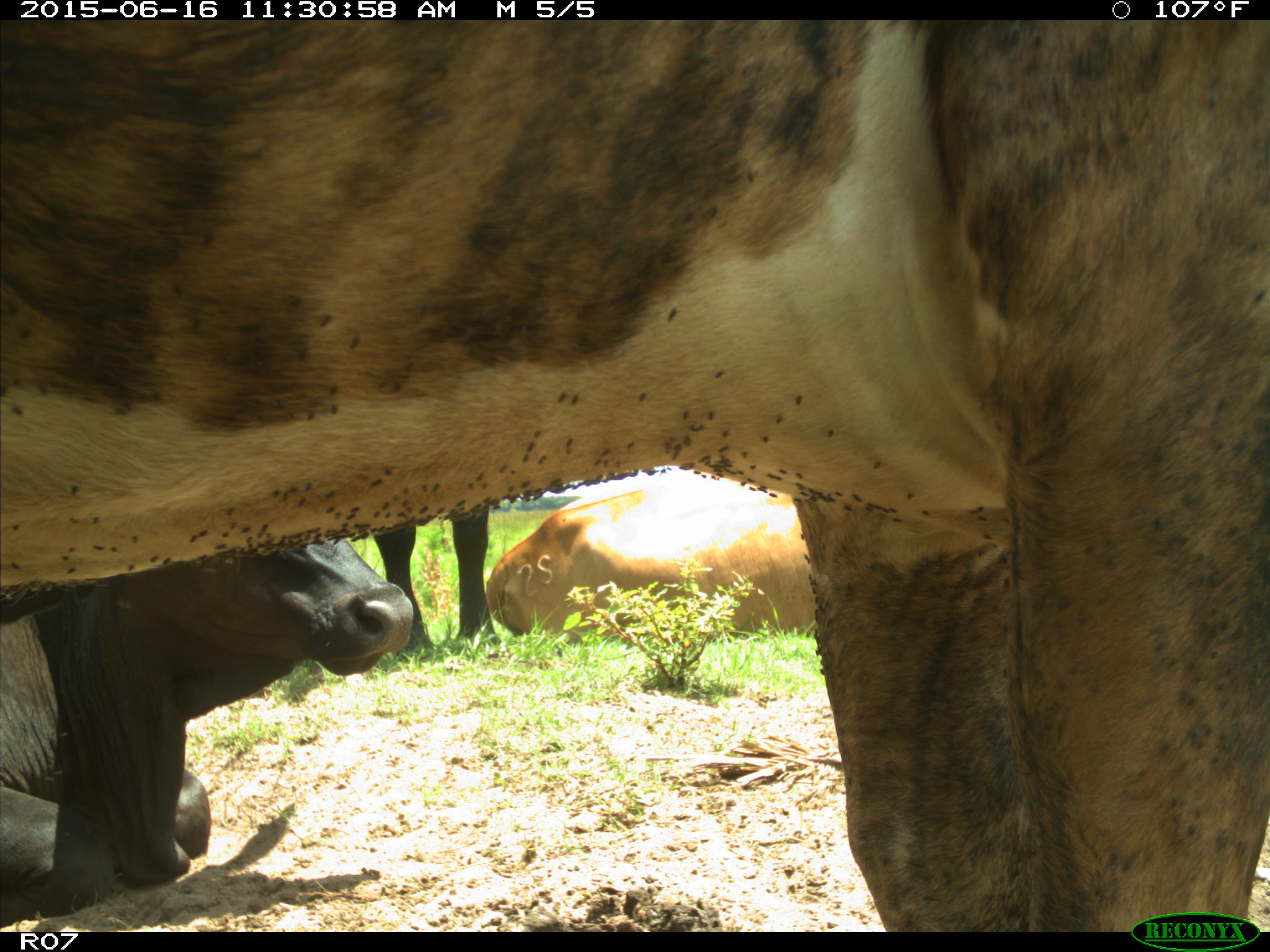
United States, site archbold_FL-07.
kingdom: Animalia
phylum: Chordata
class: Mammalia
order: Artiodactyla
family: Bovidae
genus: Bos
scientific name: Bos taurus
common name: domestic cow